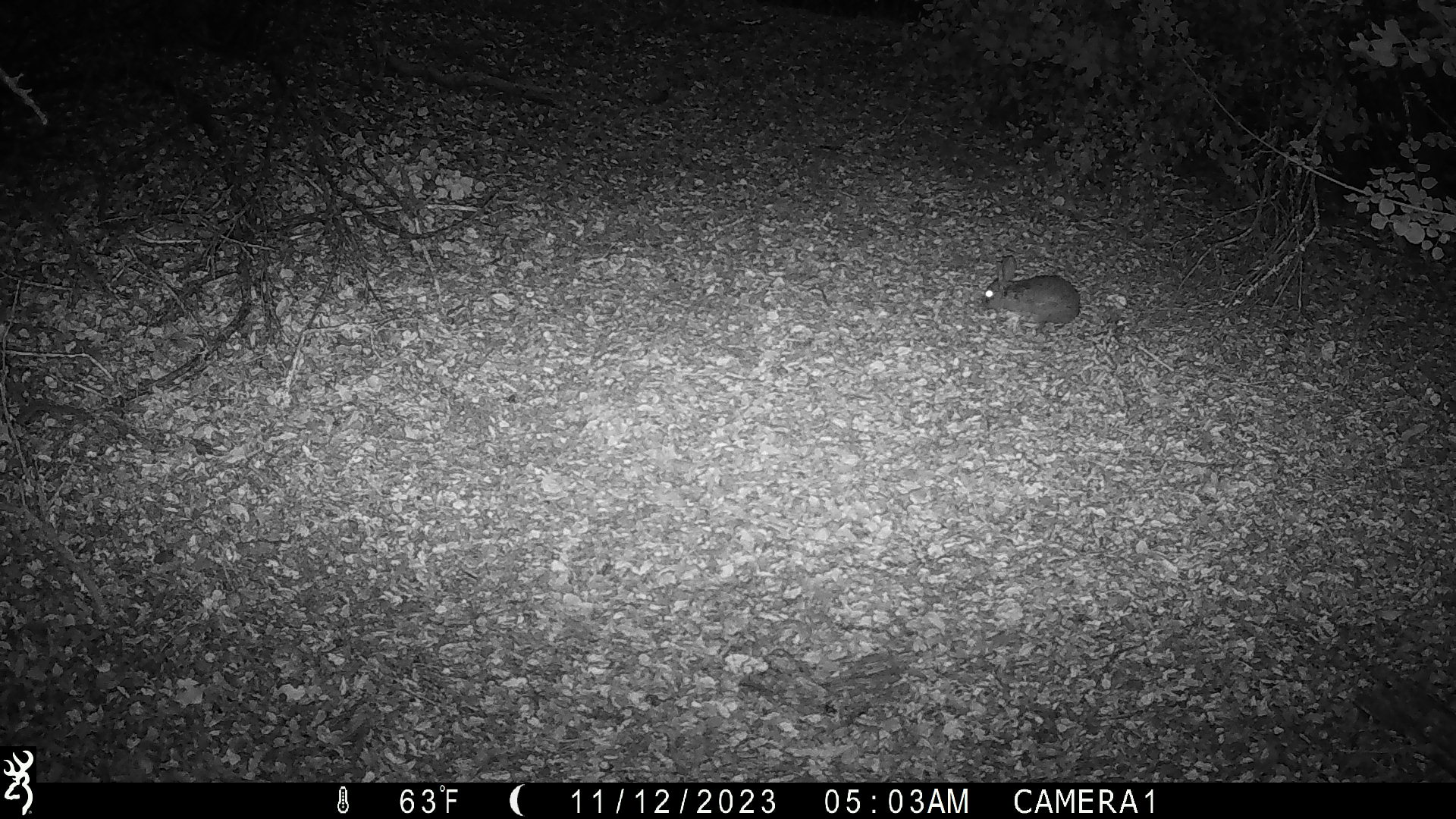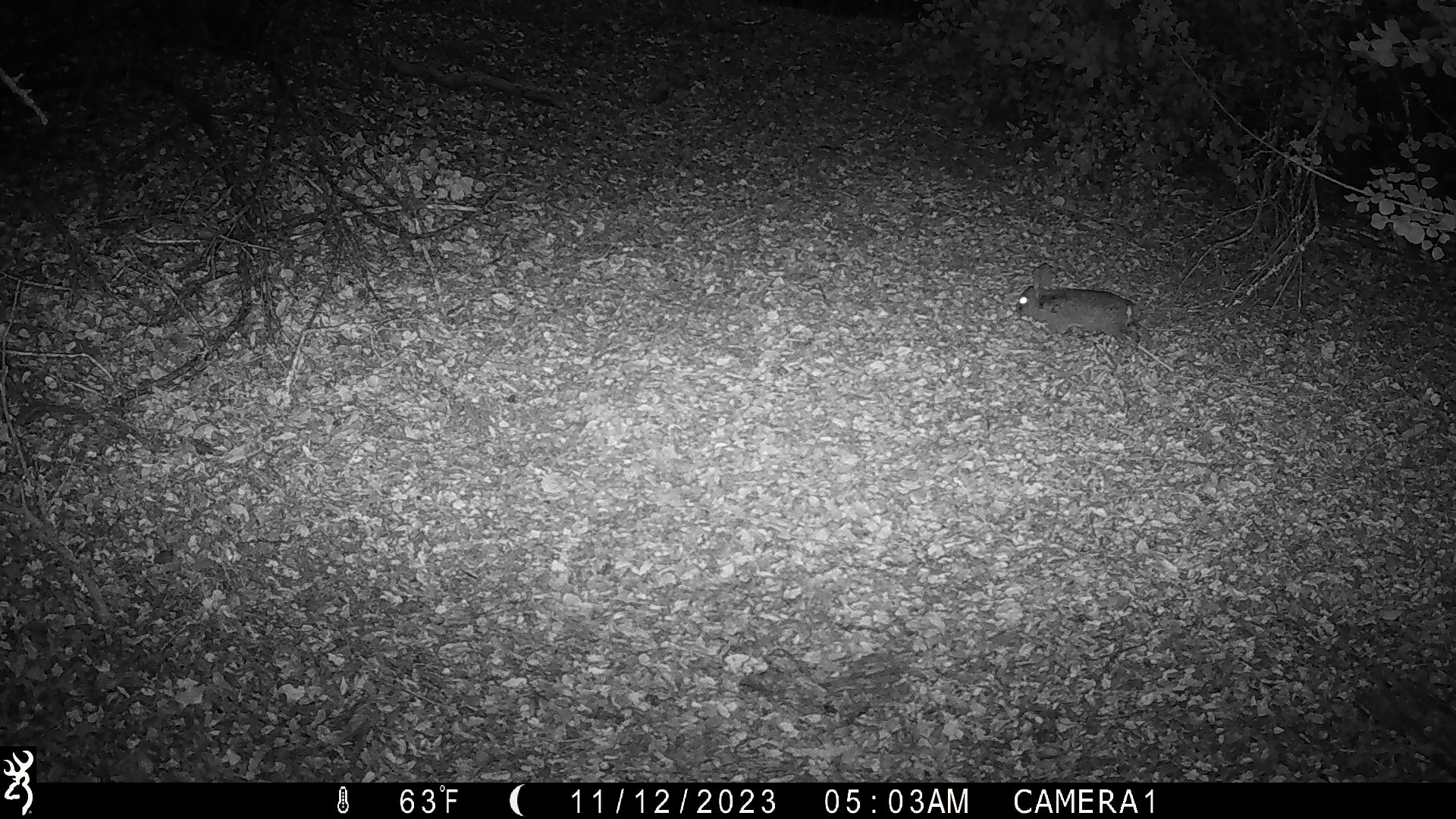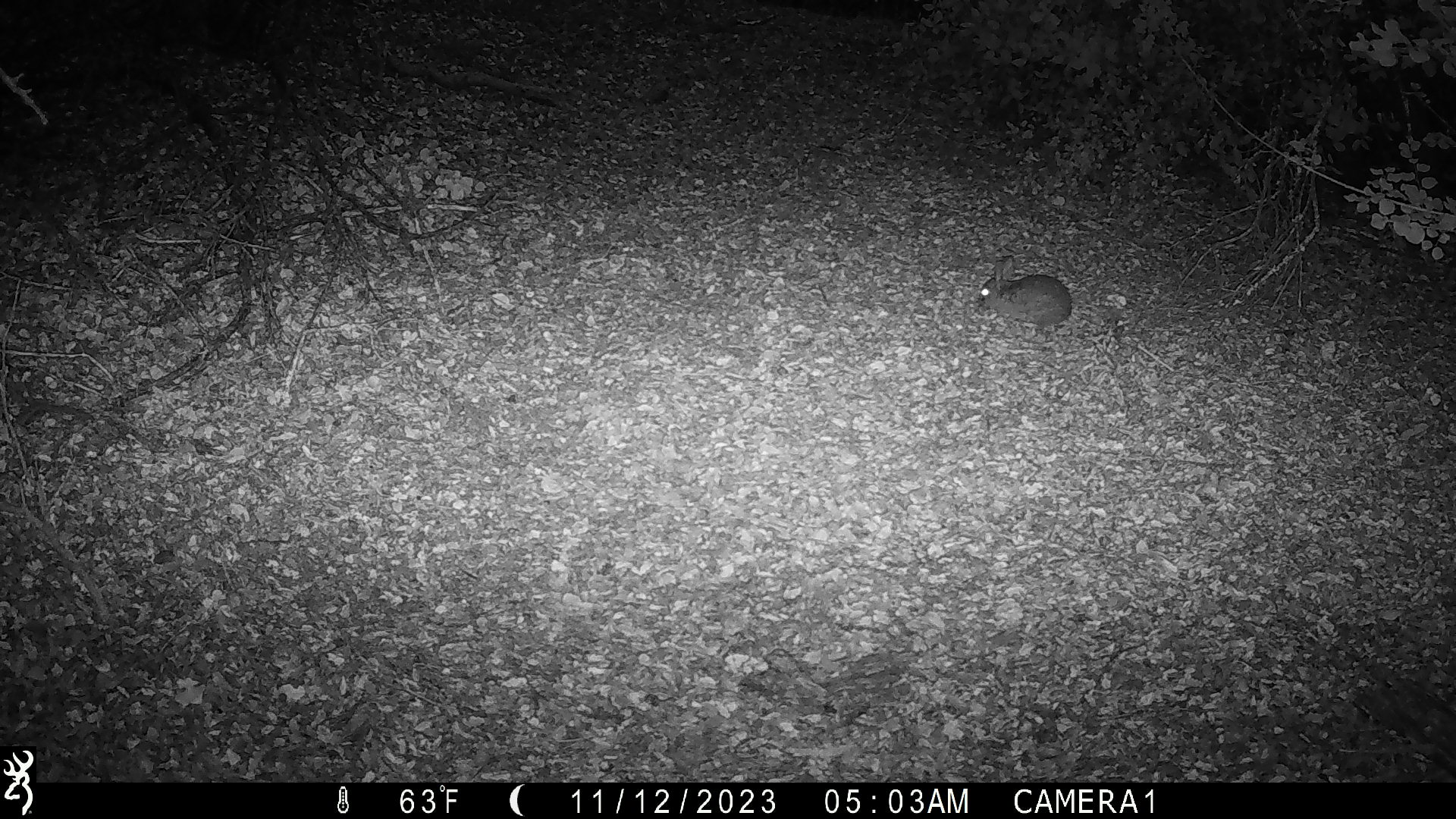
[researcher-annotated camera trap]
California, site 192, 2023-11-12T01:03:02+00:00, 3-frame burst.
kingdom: Animalia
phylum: Chordata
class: Mammalia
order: Lagomorpha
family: Leporidae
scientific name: Leporidae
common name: rabbit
Rabbit (Leporidae).